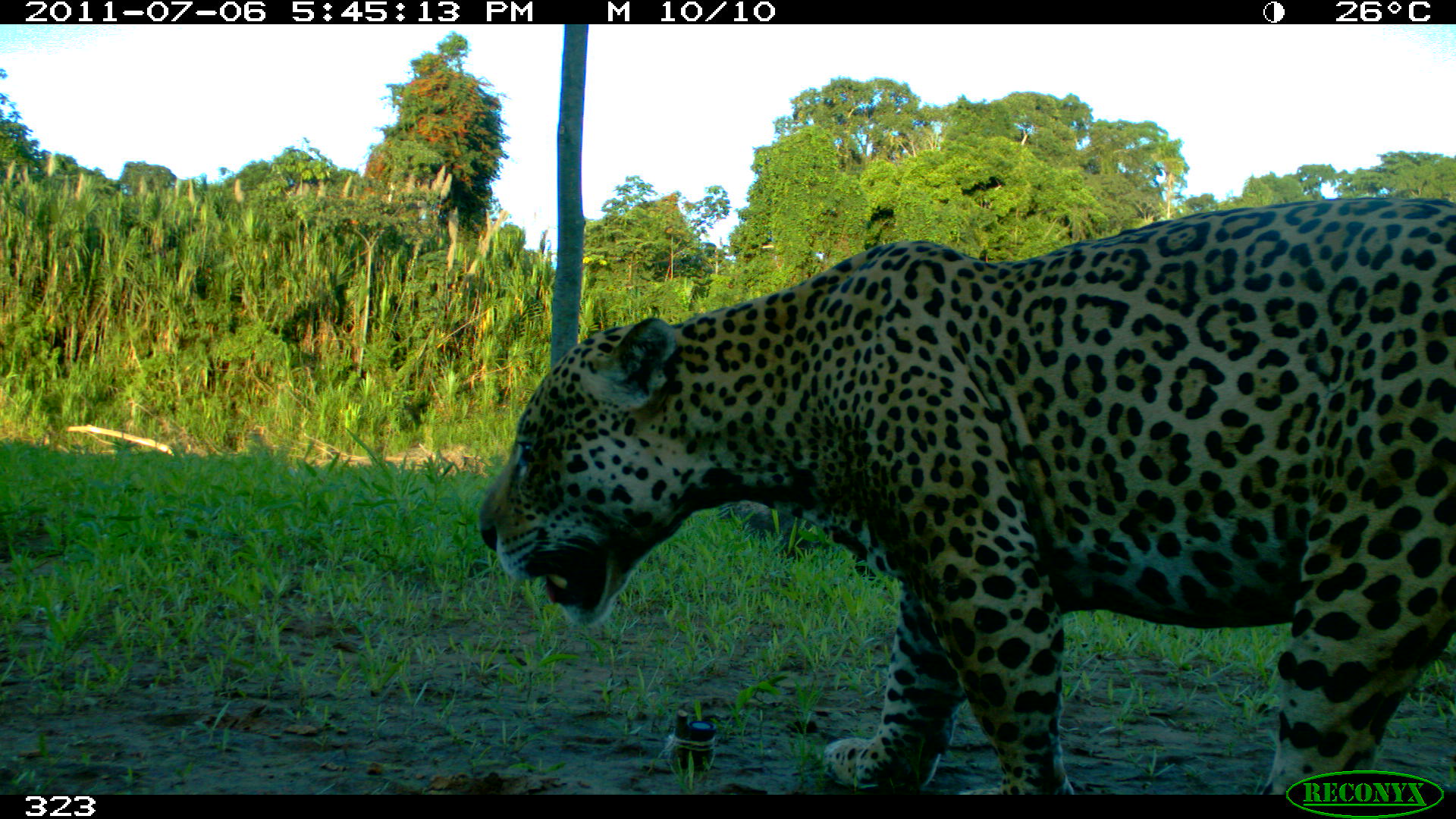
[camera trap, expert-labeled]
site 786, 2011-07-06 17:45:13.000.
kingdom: Animalia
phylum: Chordata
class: Mammalia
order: Carnivora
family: Felidae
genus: Panthera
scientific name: Panthera onca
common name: jaguar